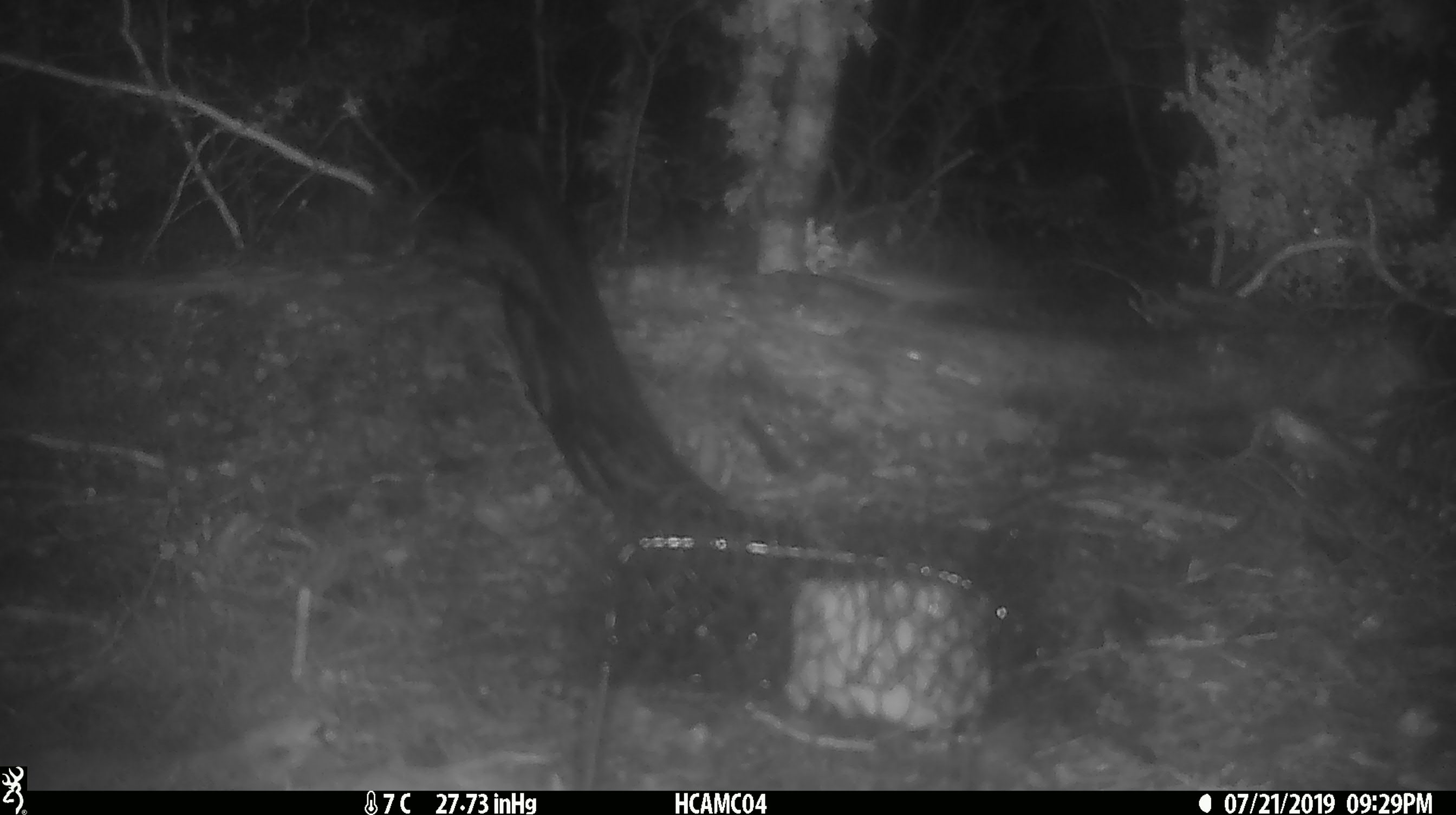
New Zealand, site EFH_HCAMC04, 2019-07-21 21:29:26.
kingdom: Animalia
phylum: Chordata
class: Mammalia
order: Rodentia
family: Muridae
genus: Mus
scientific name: Mus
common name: mouse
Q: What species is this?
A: Mouse (Mus).